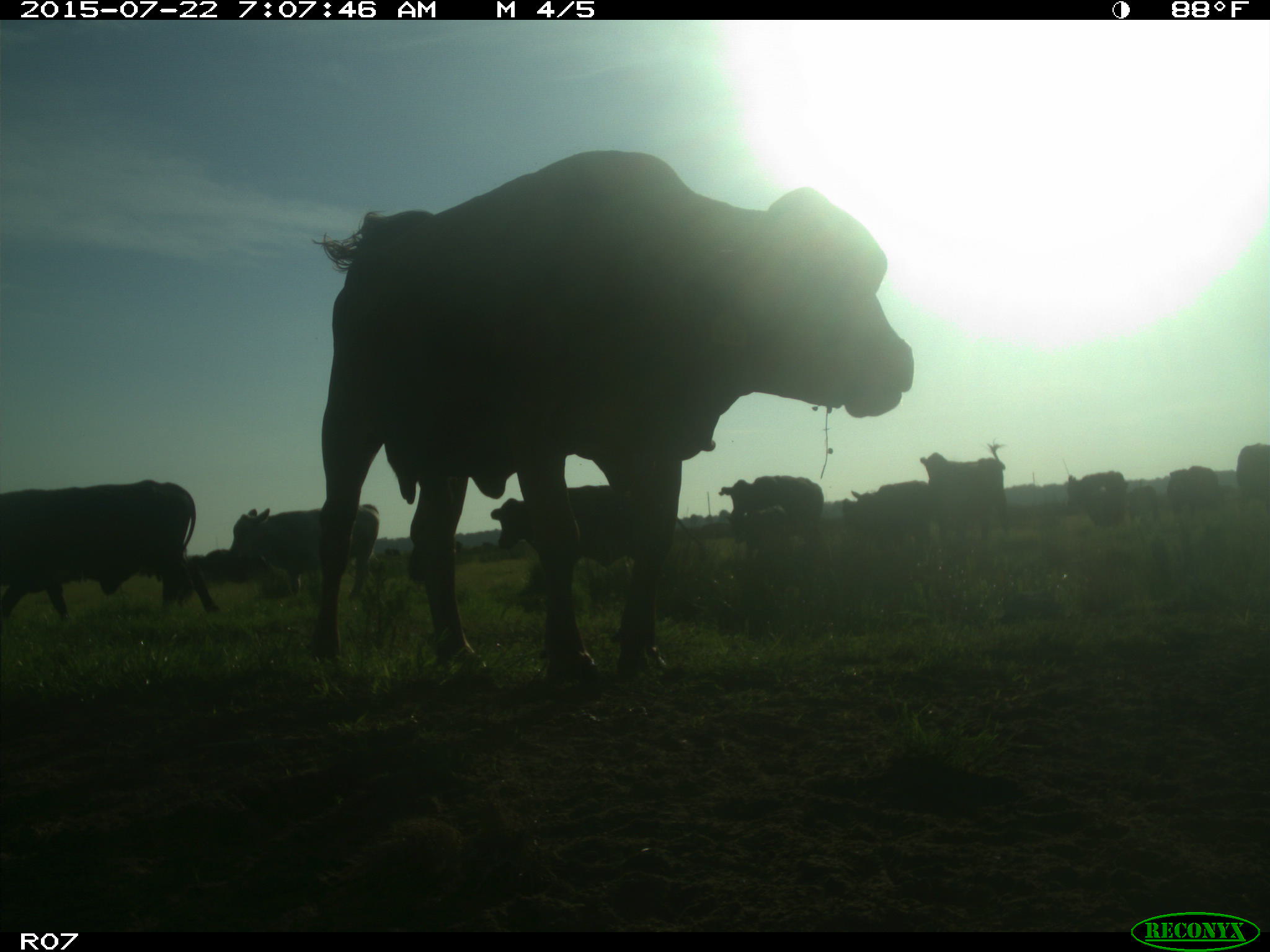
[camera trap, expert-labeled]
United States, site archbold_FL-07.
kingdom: Animalia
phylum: Chordata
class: Mammalia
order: Artiodactyla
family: Cervidae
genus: Odocoileus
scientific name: Odocoileus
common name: deer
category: unidentified deer